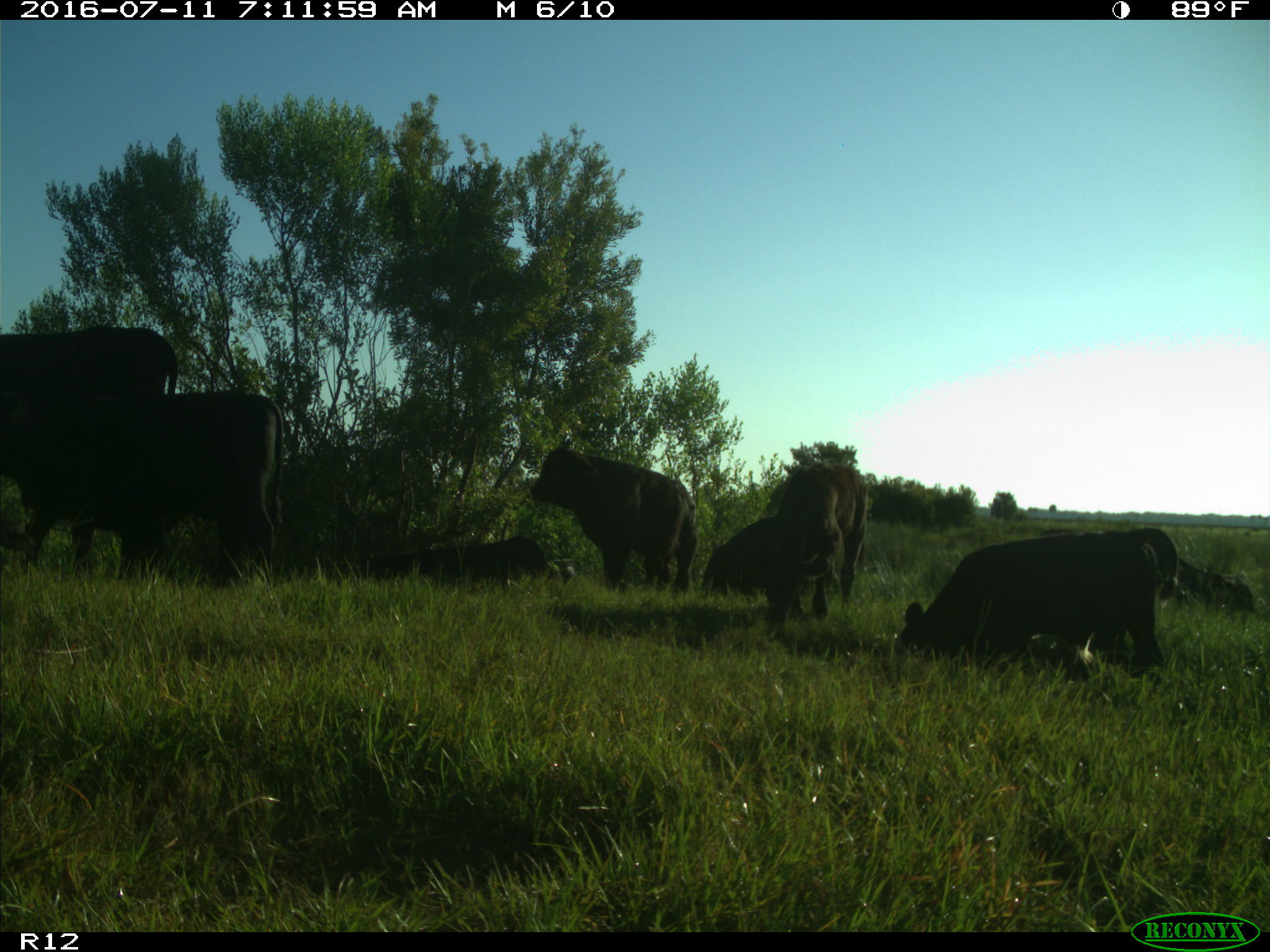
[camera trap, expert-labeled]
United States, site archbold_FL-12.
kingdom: Animalia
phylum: Chordata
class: Mammalia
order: Artiodactyla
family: Bovidae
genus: Bos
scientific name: Bos taurus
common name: domestic cow